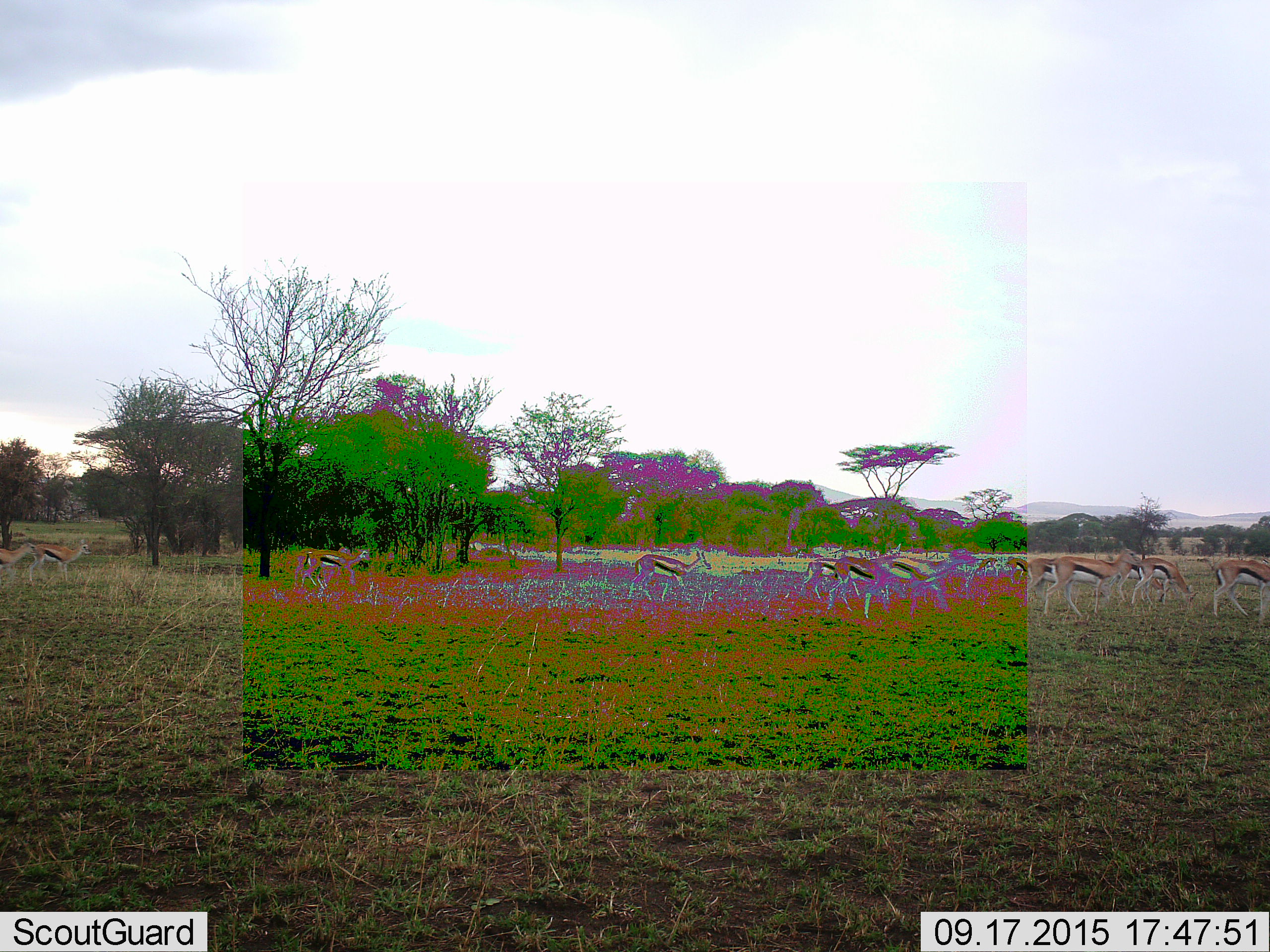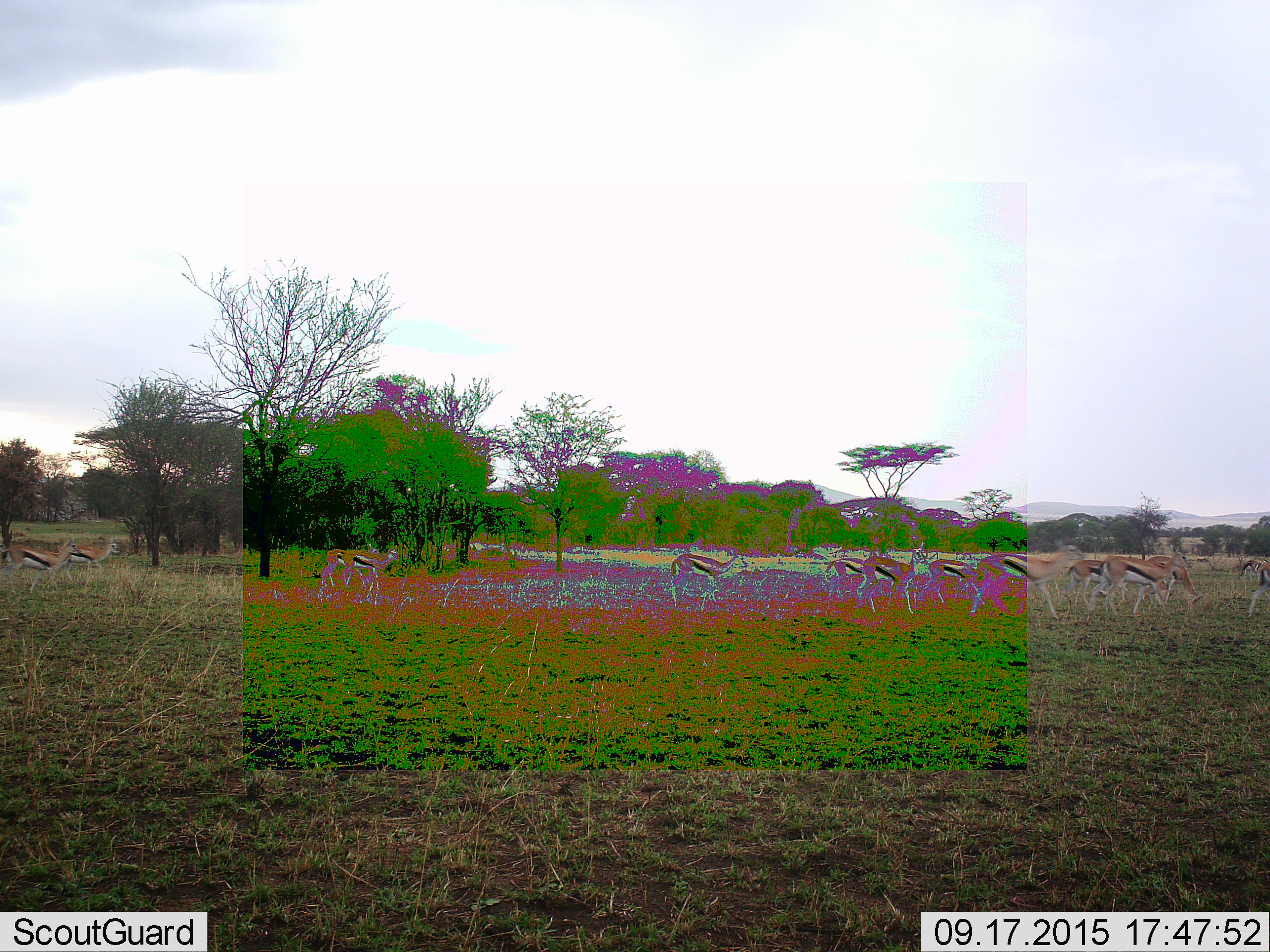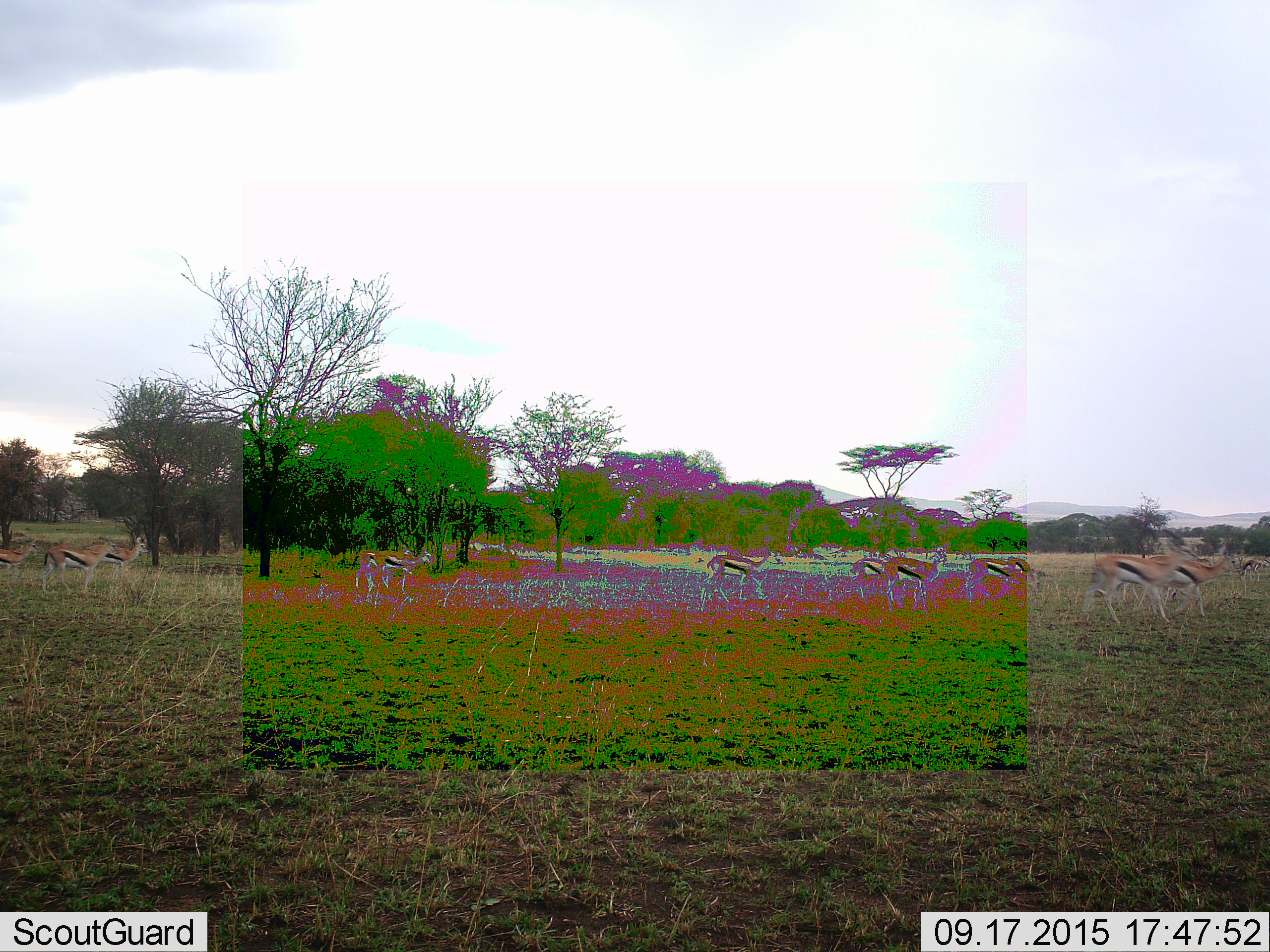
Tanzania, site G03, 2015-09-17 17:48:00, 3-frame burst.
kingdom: Animalia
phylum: Chordata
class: Mammalia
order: Artiodactyla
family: Bovidae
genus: Eudorcas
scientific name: Eudorcas thomsonii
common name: thomson's gazelle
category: gazellethomsons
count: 11-50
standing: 11%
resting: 6%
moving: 100%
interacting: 6%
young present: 11%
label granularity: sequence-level